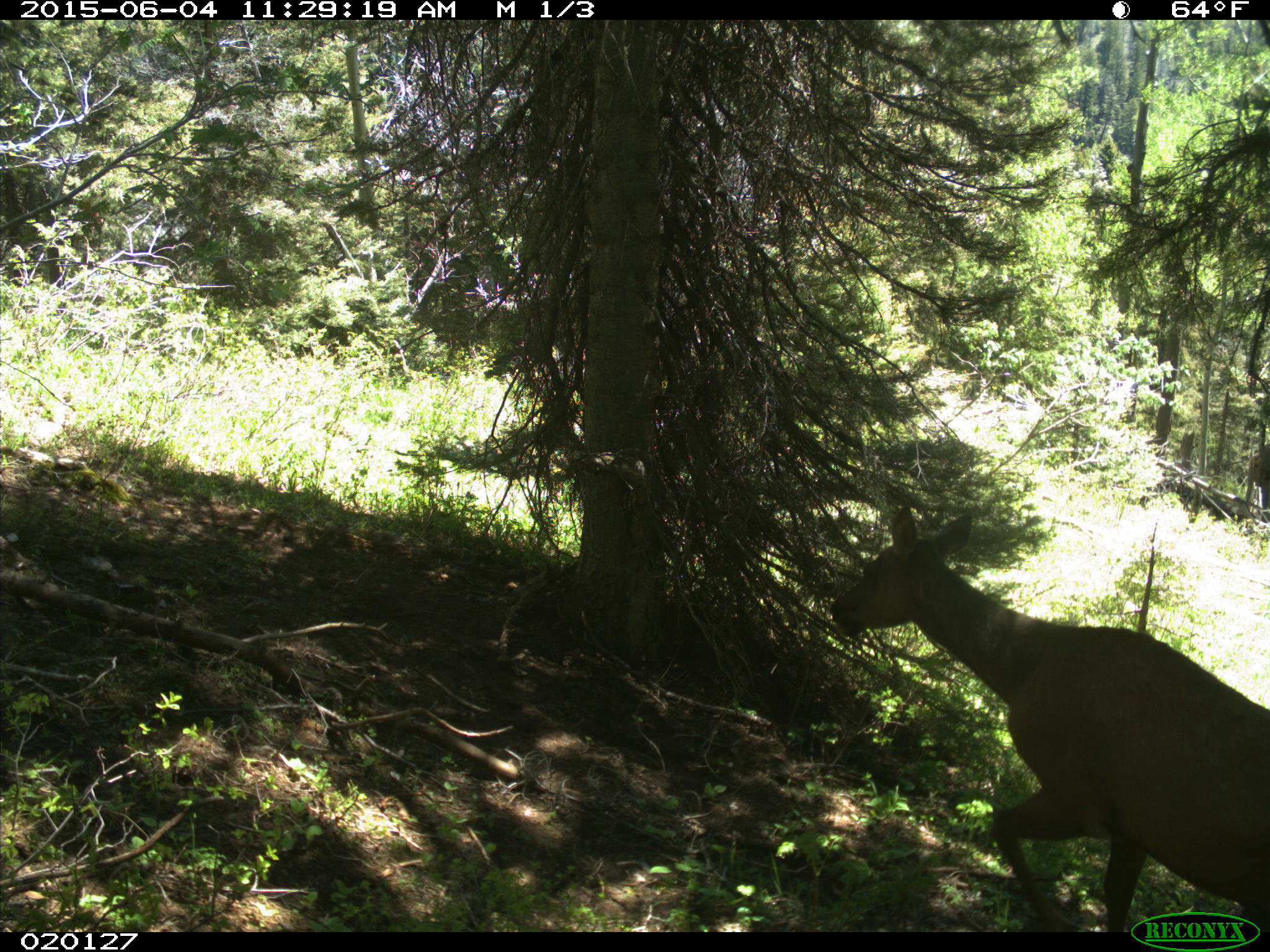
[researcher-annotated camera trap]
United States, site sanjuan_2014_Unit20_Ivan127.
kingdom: Animalia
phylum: Chordata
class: Mammalia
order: Artiodactyla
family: Cervidae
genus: Cervus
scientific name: Cervus elaphus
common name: red deer